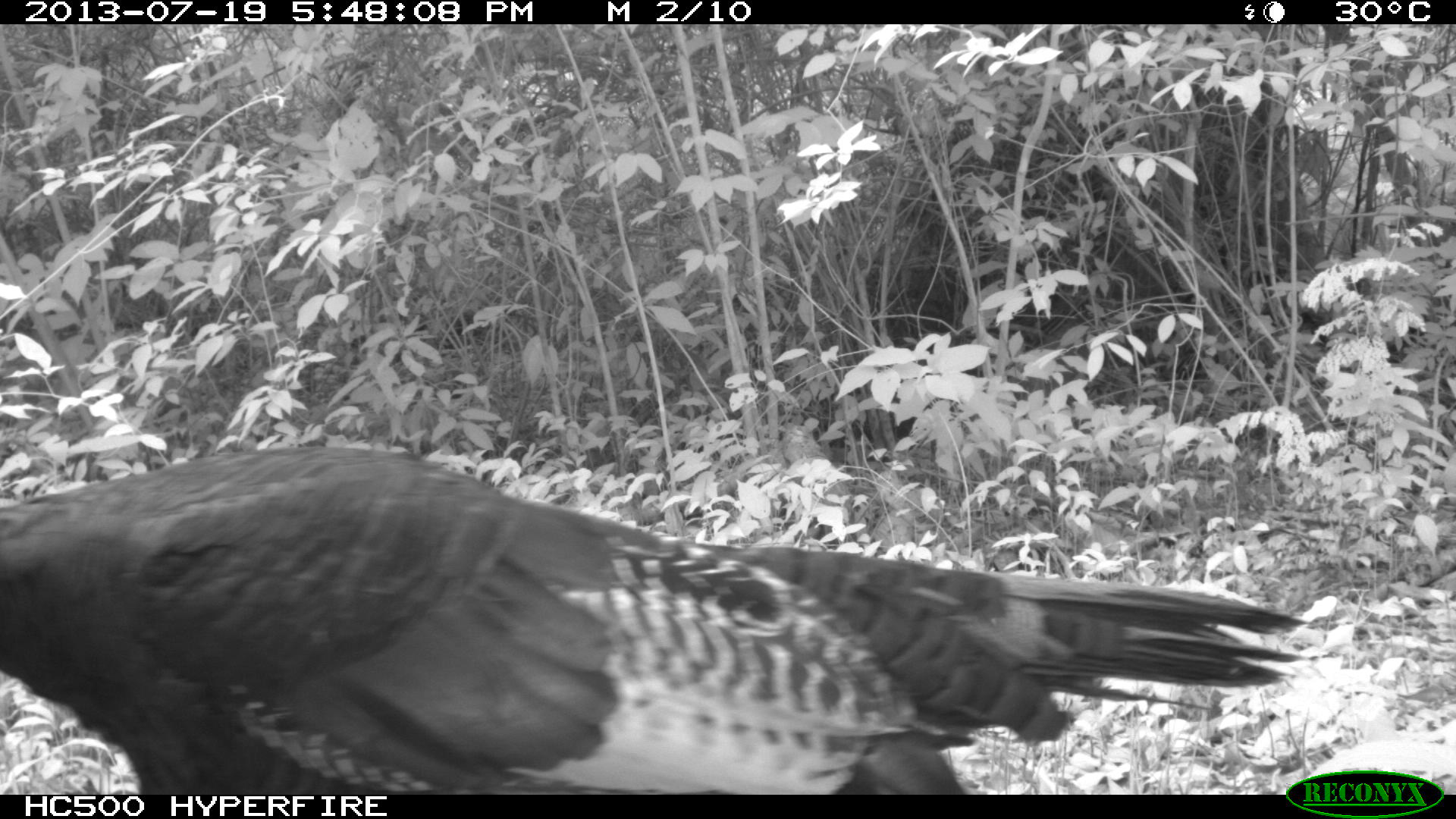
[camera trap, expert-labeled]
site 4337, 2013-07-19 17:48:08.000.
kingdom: Animalia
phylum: Chordata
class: Aves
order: Galliformes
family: Phasianidae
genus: Meleagris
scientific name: Meleagris ocellata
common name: ocellated turkey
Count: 1.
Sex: female.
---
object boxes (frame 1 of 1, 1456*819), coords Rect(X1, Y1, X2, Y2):
meleagris ocellata: Rect(0, 444, 1303, 794)